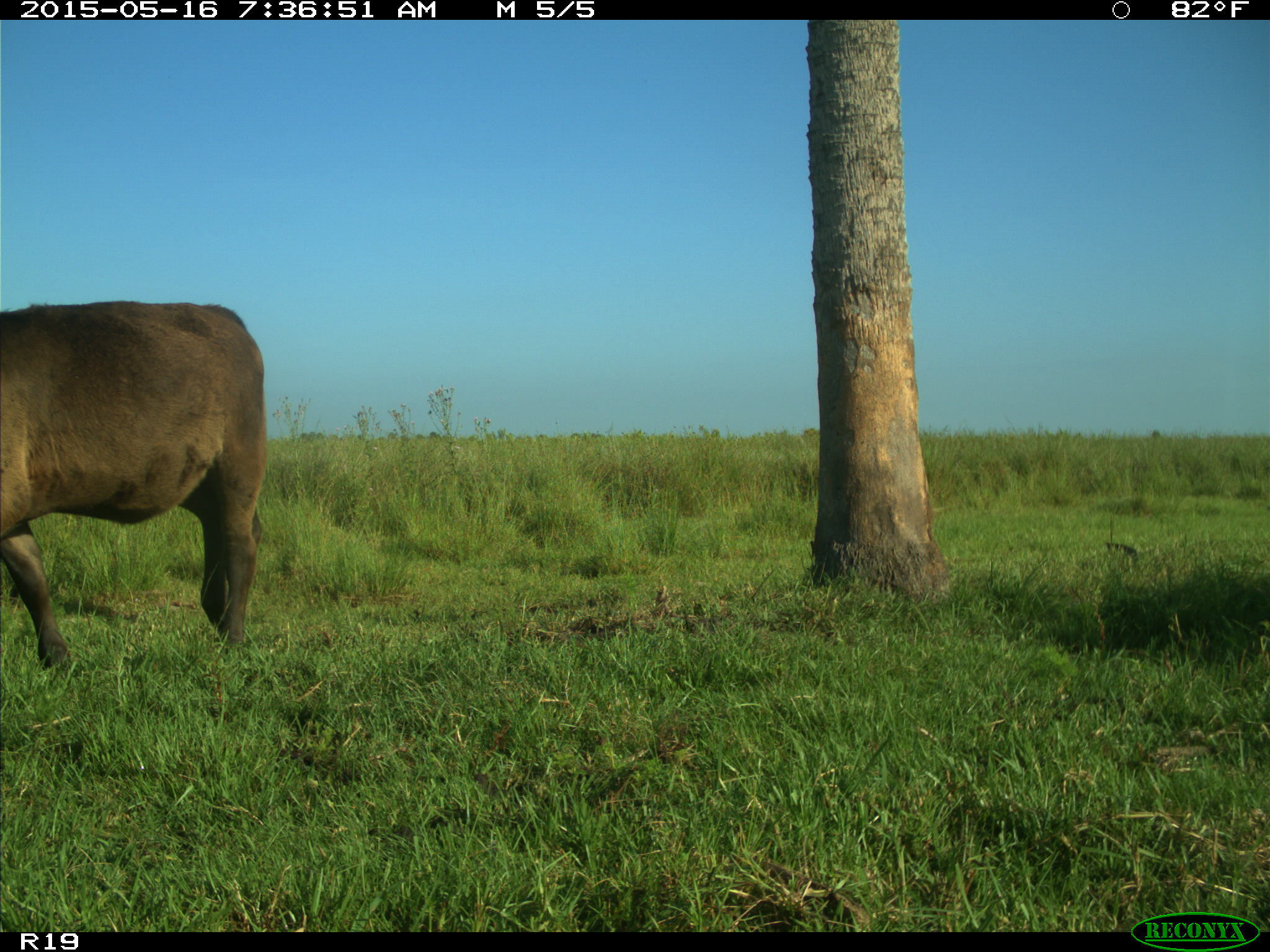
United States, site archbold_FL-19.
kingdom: Animalia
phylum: Chordata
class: Mammalia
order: Artiodactyla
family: Bovidae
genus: Bos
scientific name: Bos taurus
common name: domestic cow